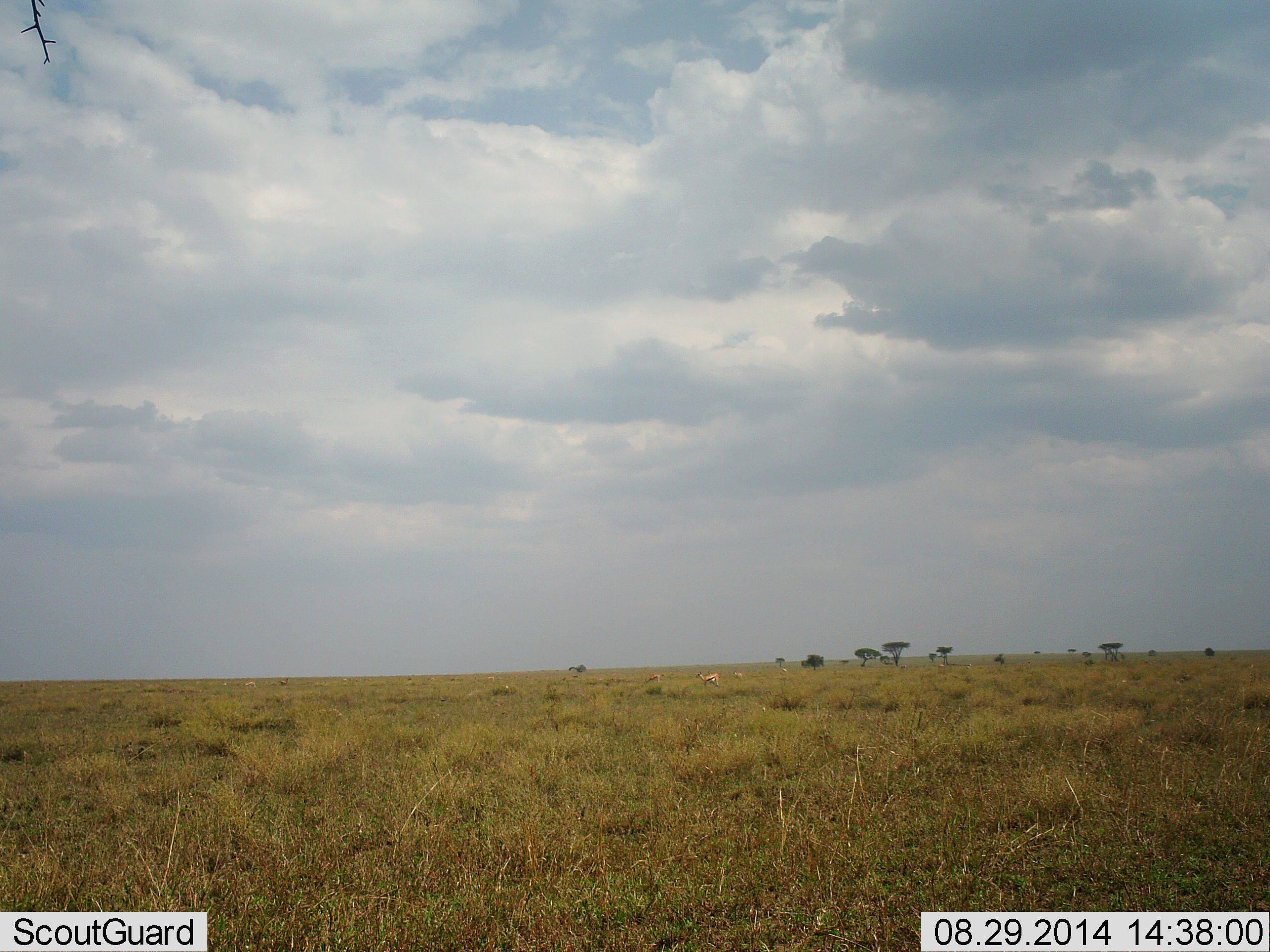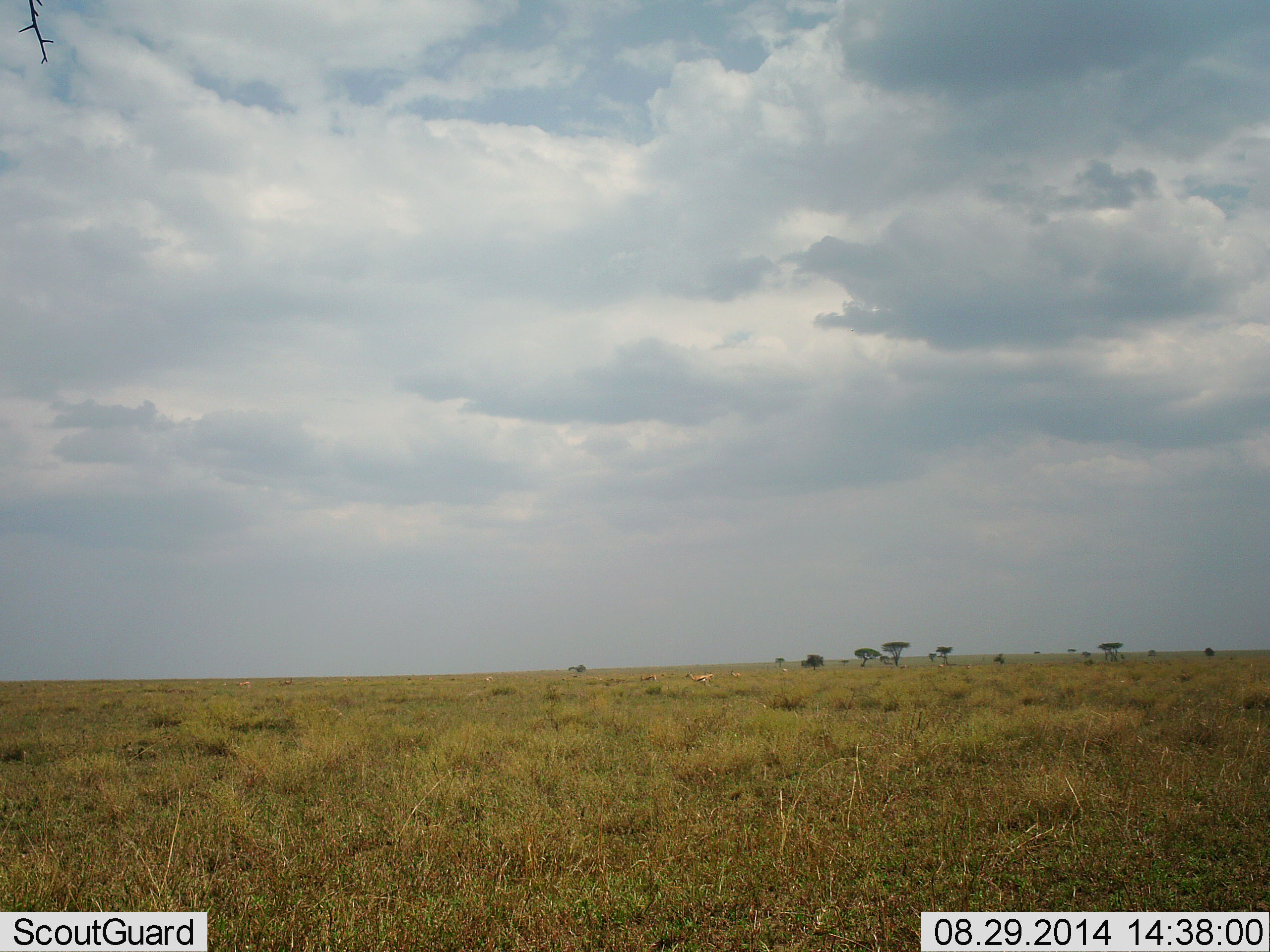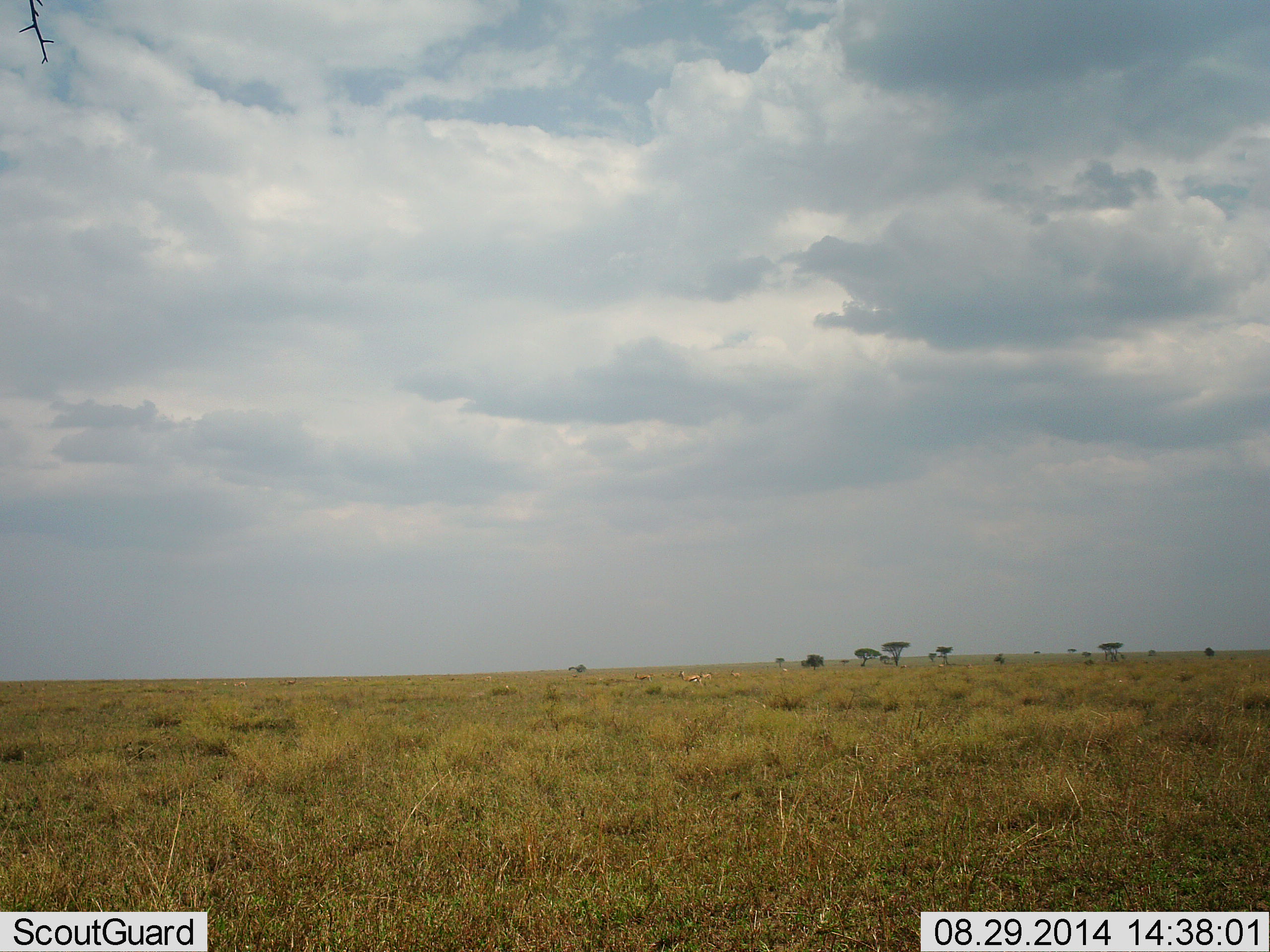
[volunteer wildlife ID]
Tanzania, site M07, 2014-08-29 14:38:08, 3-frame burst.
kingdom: Animalia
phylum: Chordata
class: Mammalia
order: Artiodactyla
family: Bovidae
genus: Eudorcas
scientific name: Eudorcas thomsonii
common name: thomson's gazelle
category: gazellethomsons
Gazellethomsons (thomson's gazelle) (Eudorcas thomsonii), count 4. Behavior (volunteer vote fractions): standing 11%, resting 0%, moving 89%, interacting 0%. Young present (vote fraction): 22%. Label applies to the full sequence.